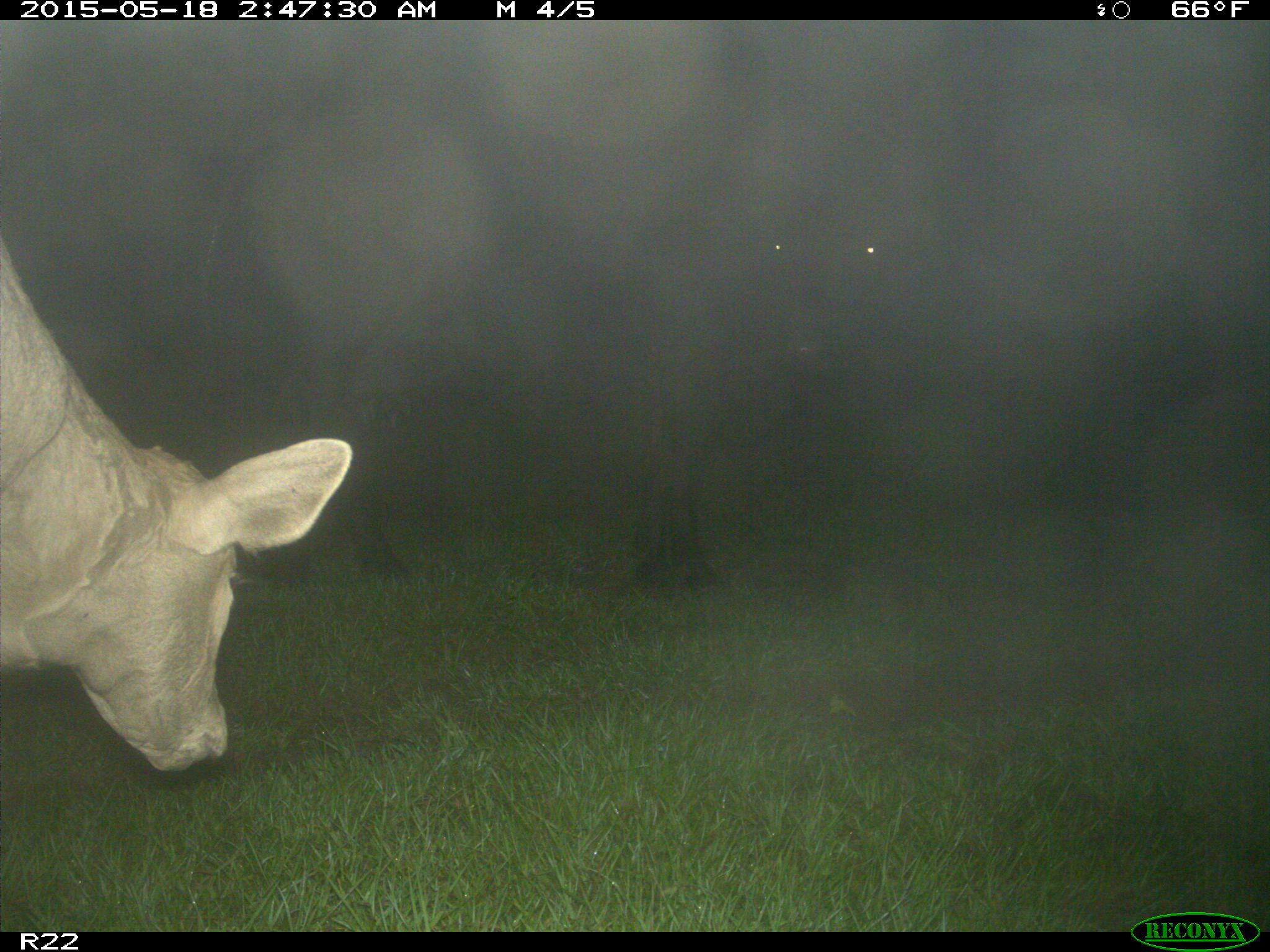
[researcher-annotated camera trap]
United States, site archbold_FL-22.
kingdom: Animalia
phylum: Chordata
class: Mammalia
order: Artiodactyla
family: Bovidae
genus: Bos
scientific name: Bos taurus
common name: domestic cow